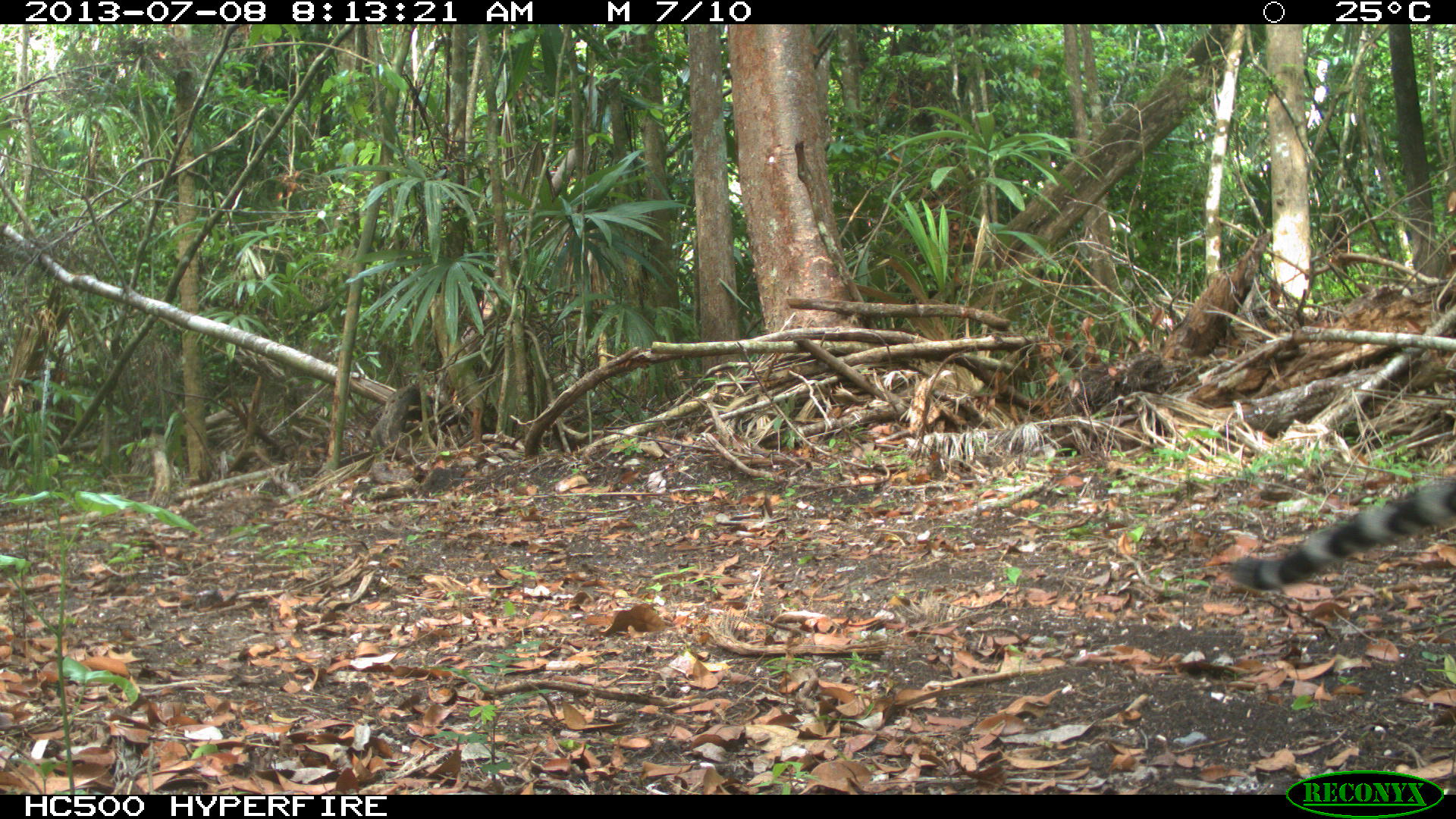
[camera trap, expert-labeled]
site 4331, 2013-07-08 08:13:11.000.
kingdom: Animalia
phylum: Chordata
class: Mammalia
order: Carnivora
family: Felidae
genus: Leopardus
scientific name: Leopardus pardalis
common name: ocelot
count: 1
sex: male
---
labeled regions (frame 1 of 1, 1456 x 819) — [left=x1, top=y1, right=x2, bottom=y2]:
leopardus pardalis: [left=1228, top=481, right=1456, bottom=593]